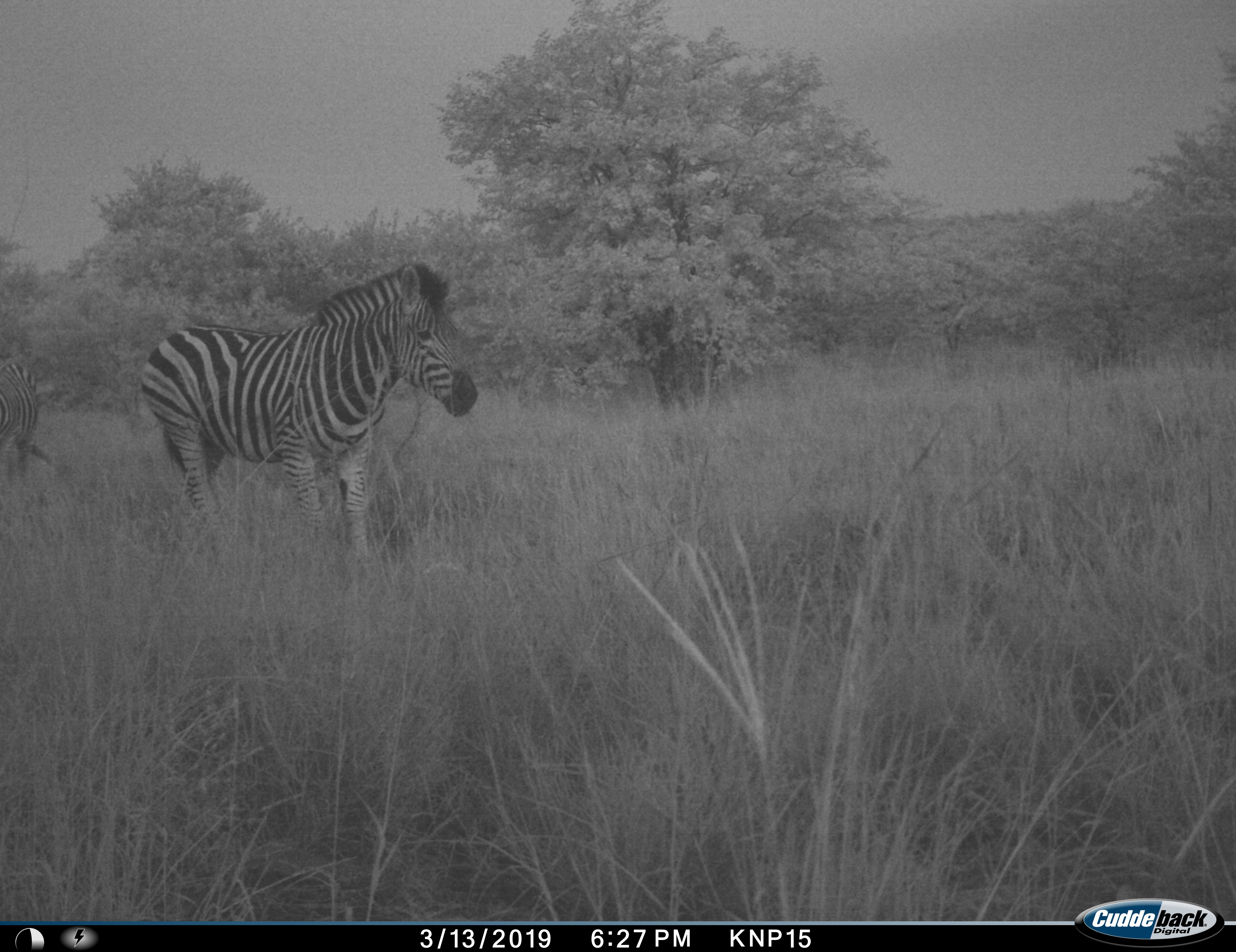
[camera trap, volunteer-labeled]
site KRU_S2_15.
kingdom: Animalia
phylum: Chordata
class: Mammalia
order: Perissodactyla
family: Equidae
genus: Equus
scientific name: Equus quagga burchellii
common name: burchell's zebra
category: zebraburchells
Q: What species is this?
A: Zebraburchells (burchell's zebra) (Equus quagga burchellii).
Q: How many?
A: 2.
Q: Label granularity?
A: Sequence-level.